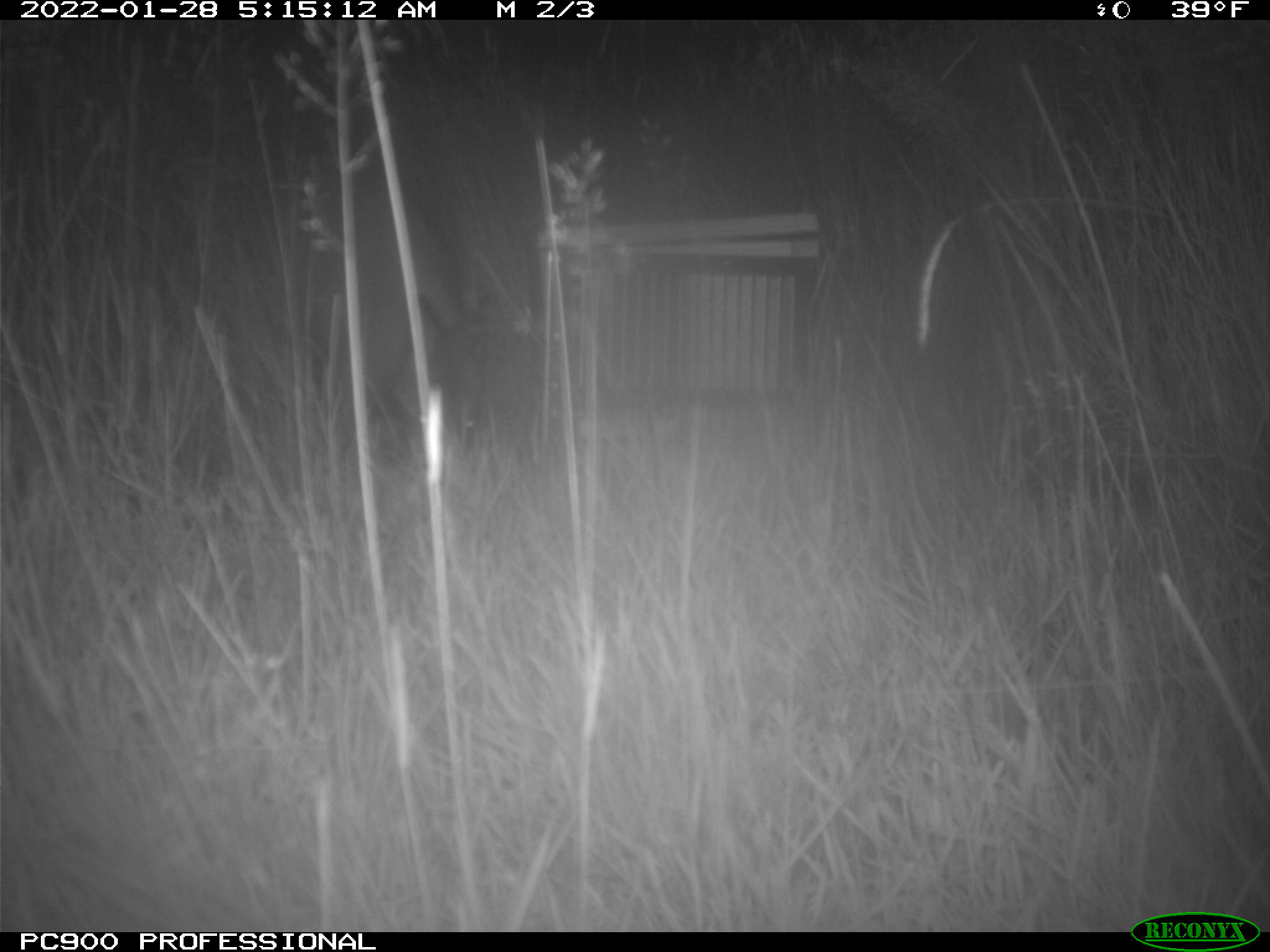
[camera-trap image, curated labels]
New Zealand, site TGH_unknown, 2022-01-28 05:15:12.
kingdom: Animalia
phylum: Chordata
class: Mammalia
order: Diprotodontia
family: Macropodidae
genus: Notamacropus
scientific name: Notamacropus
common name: wallaby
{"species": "wallaby (Notamacropus)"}